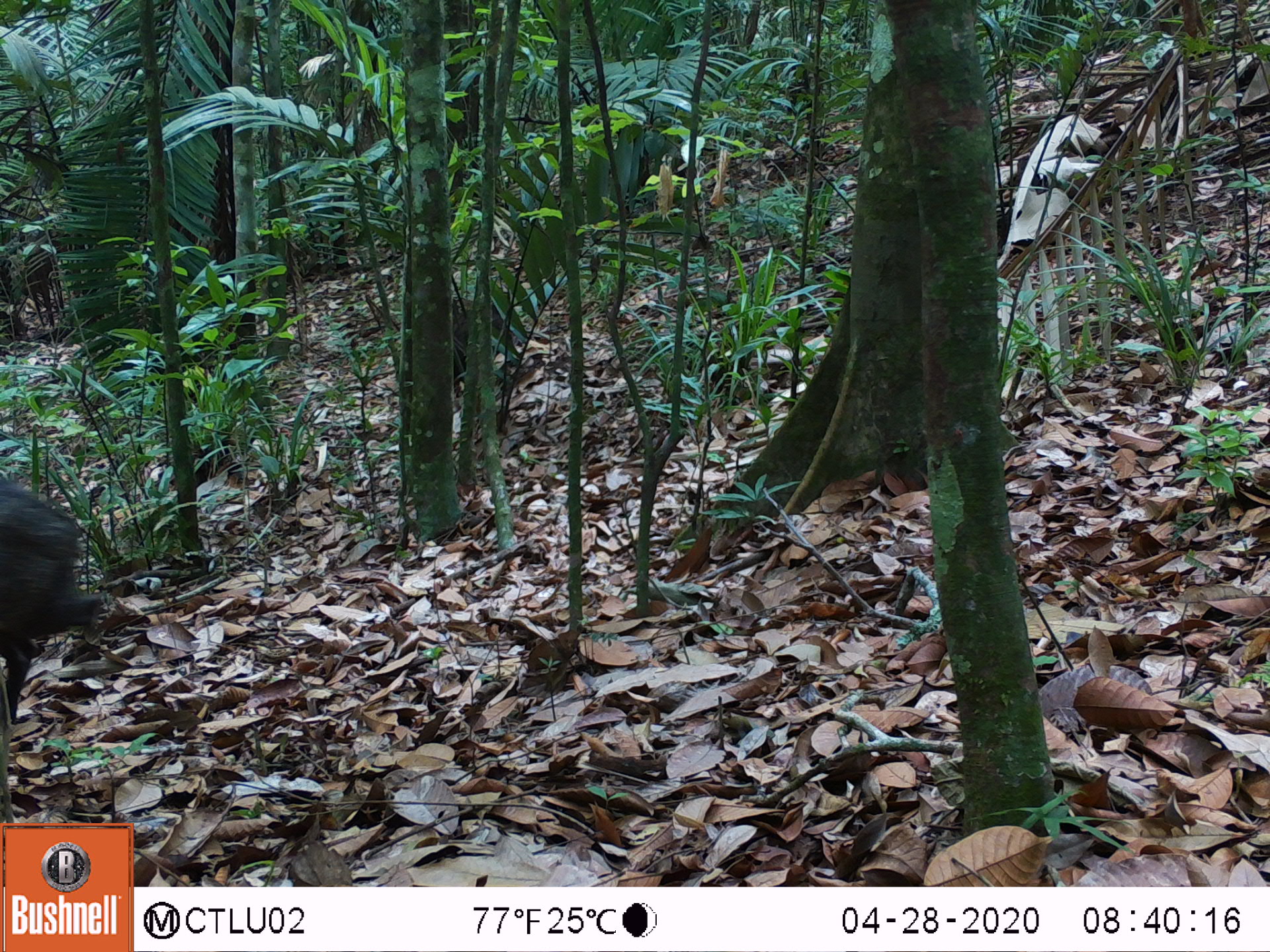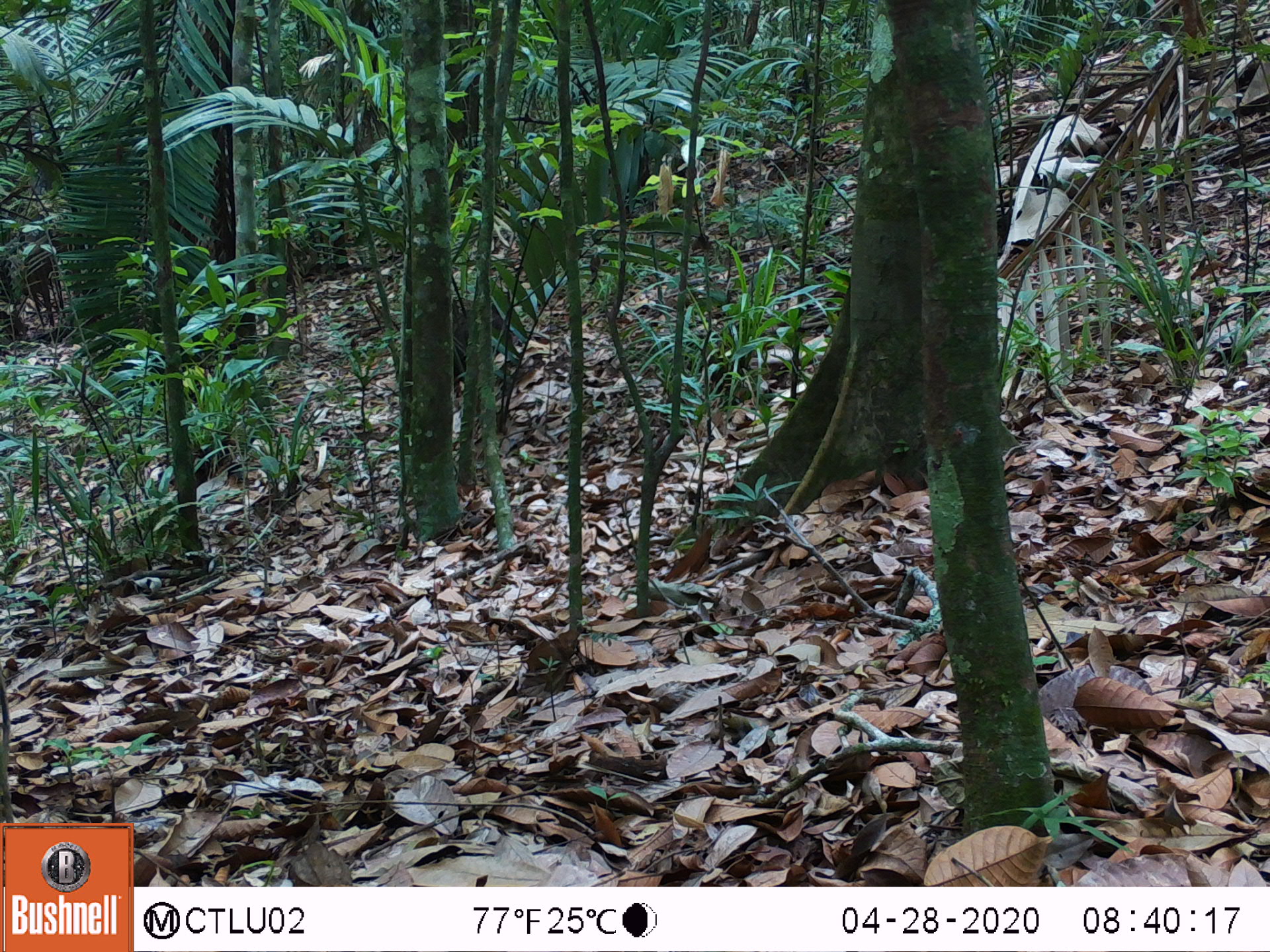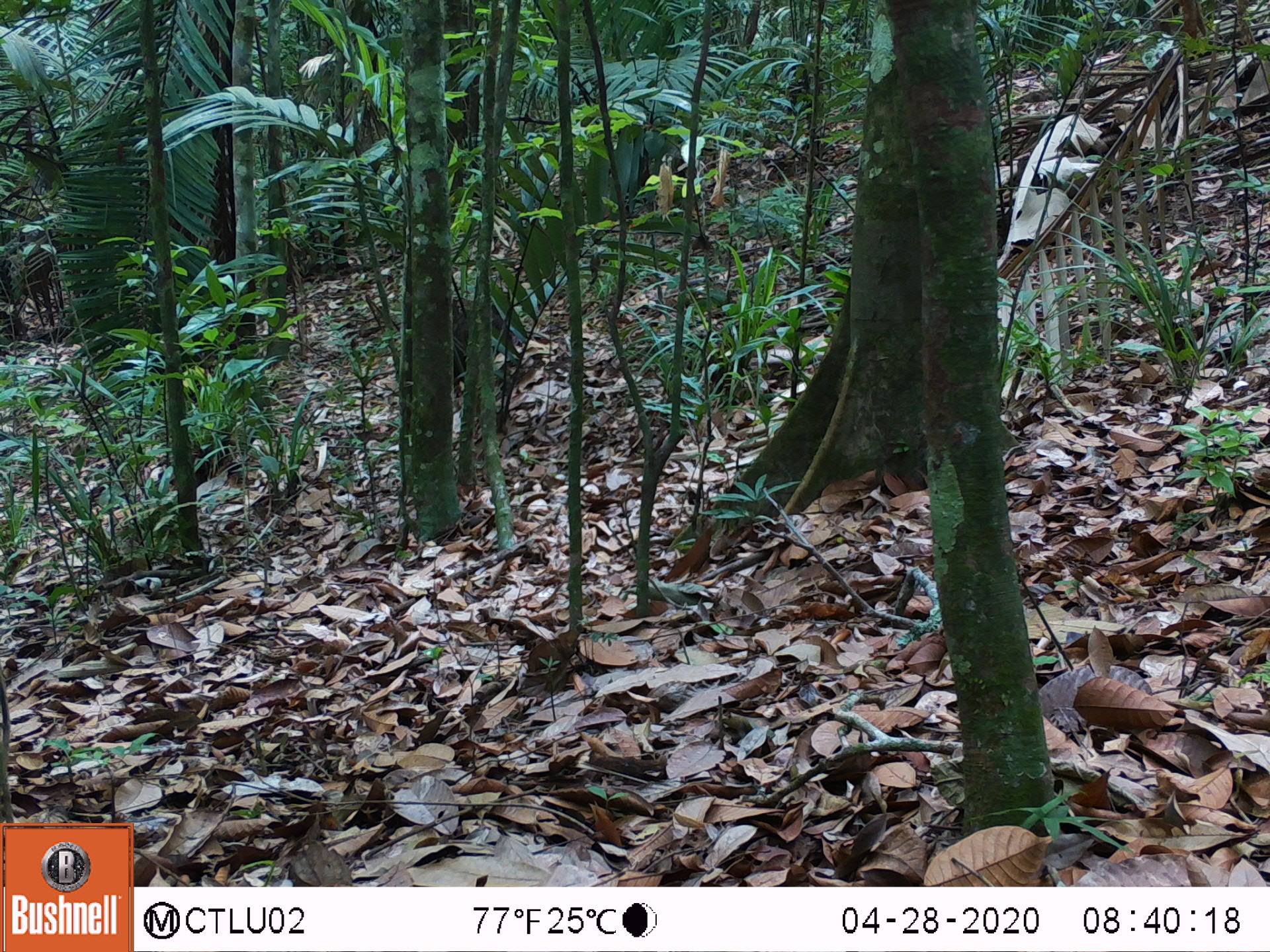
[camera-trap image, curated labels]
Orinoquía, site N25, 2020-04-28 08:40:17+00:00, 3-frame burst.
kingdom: Animalia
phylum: Chordata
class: Mammalia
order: Artiodactyla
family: Tayassuidae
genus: Pecari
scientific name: Pecari tajacu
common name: collared peccary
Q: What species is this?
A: Collared peccary (Pecari tajacu).